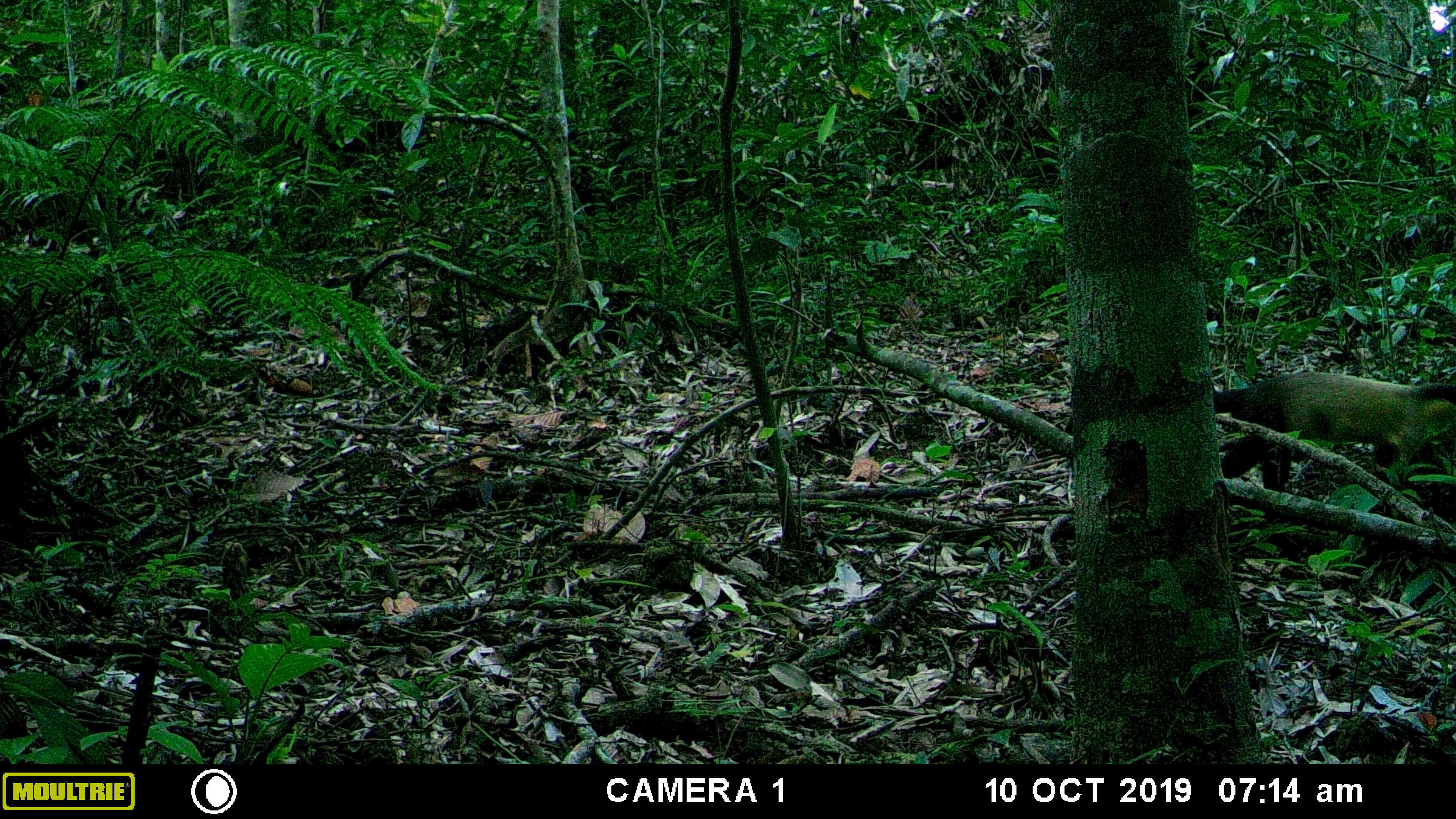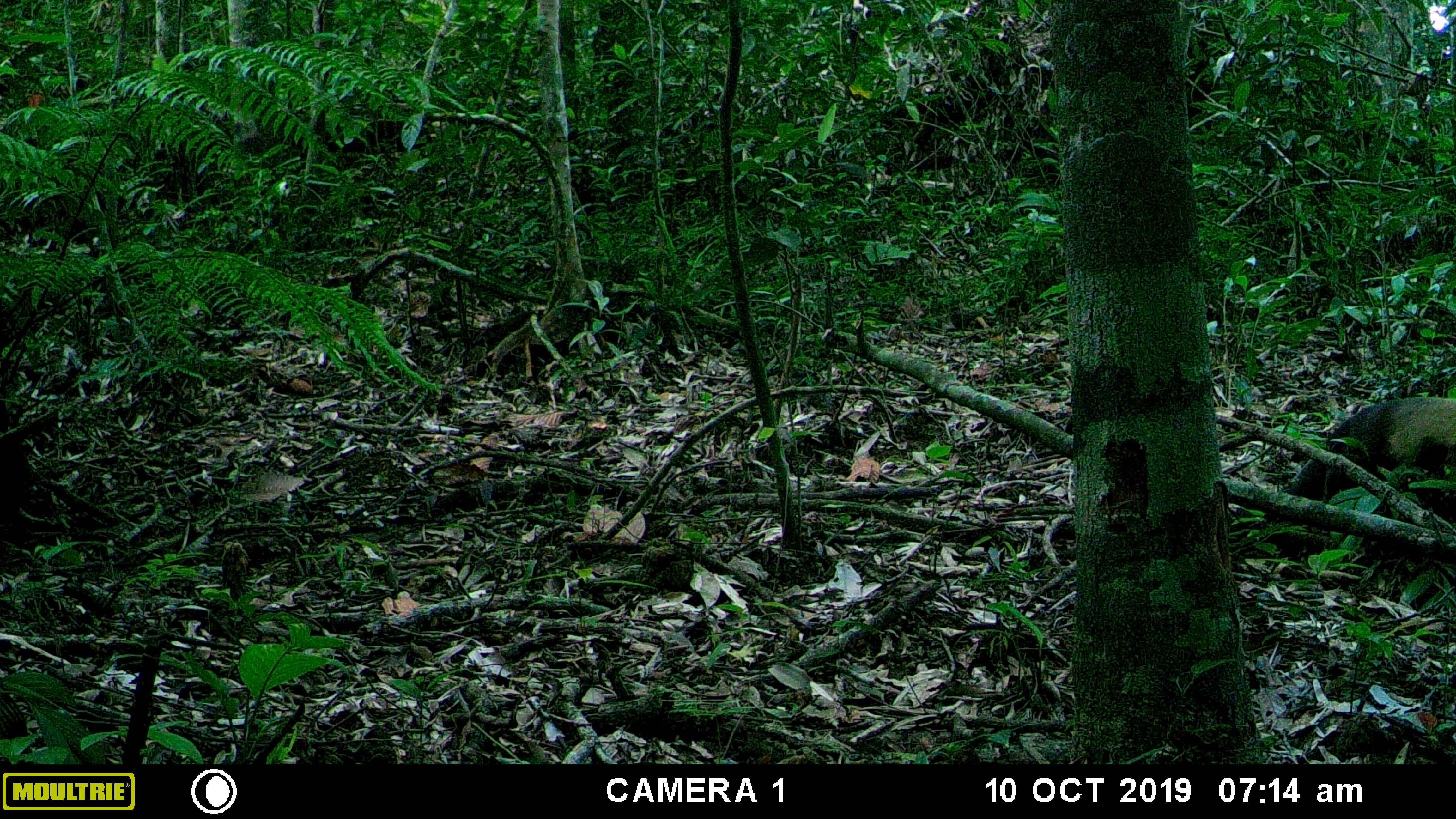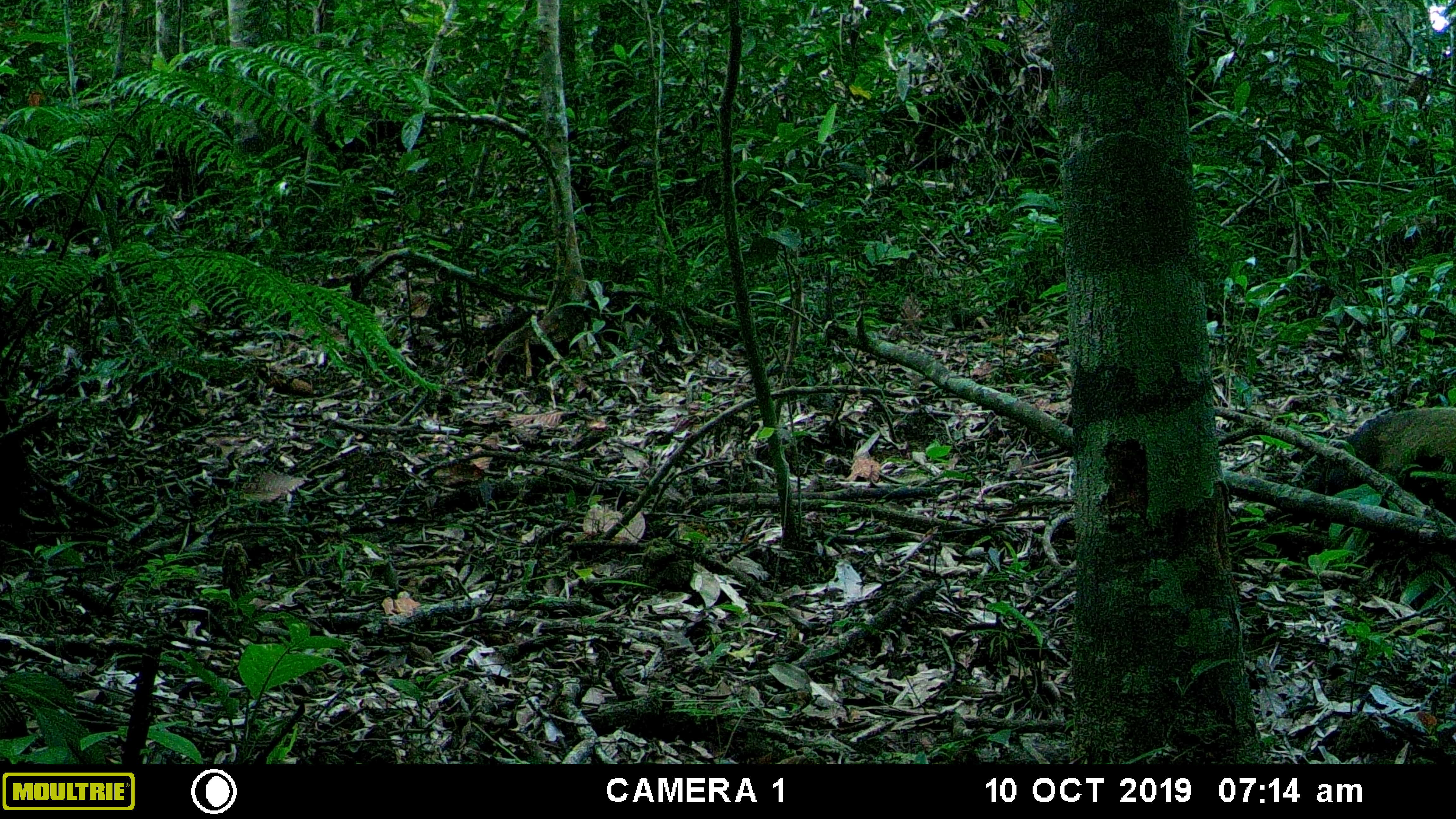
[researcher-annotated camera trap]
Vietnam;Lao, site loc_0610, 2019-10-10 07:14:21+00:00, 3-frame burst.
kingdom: Animalia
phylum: Chordata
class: Mammalia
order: Carnivora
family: Mustelidae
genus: Martes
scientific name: Martes flavigula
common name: yellow-throated marten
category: yellow throated marten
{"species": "yellow throated marten (yellow-throated marten) (Martes flavigula)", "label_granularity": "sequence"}